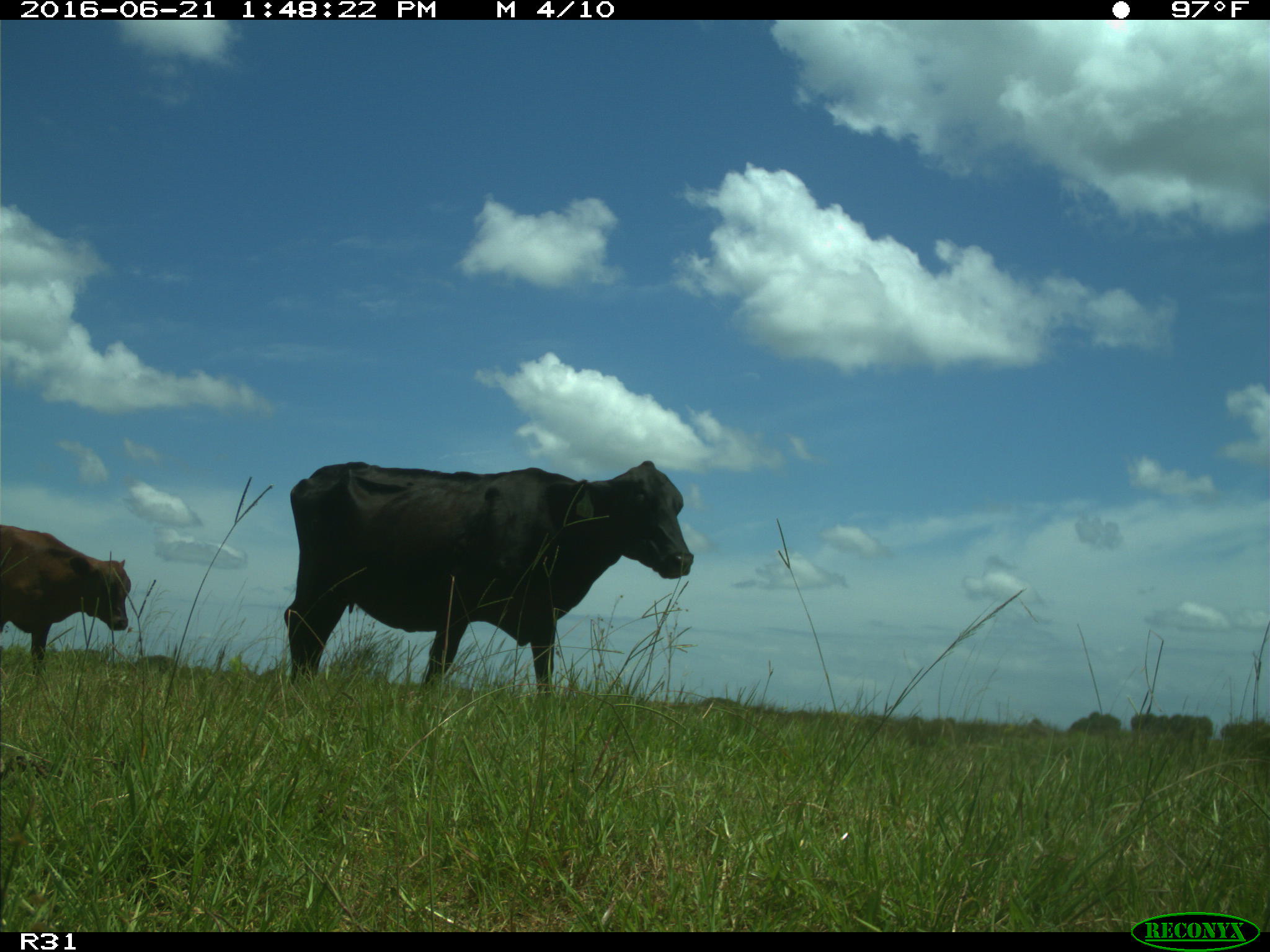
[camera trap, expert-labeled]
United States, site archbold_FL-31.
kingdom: Animalia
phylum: Chordata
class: Mammalia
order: Artiodactyla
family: Bovidae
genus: Bos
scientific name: Bos taurus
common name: domestic cow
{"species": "Bos taurus (domestic cow)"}